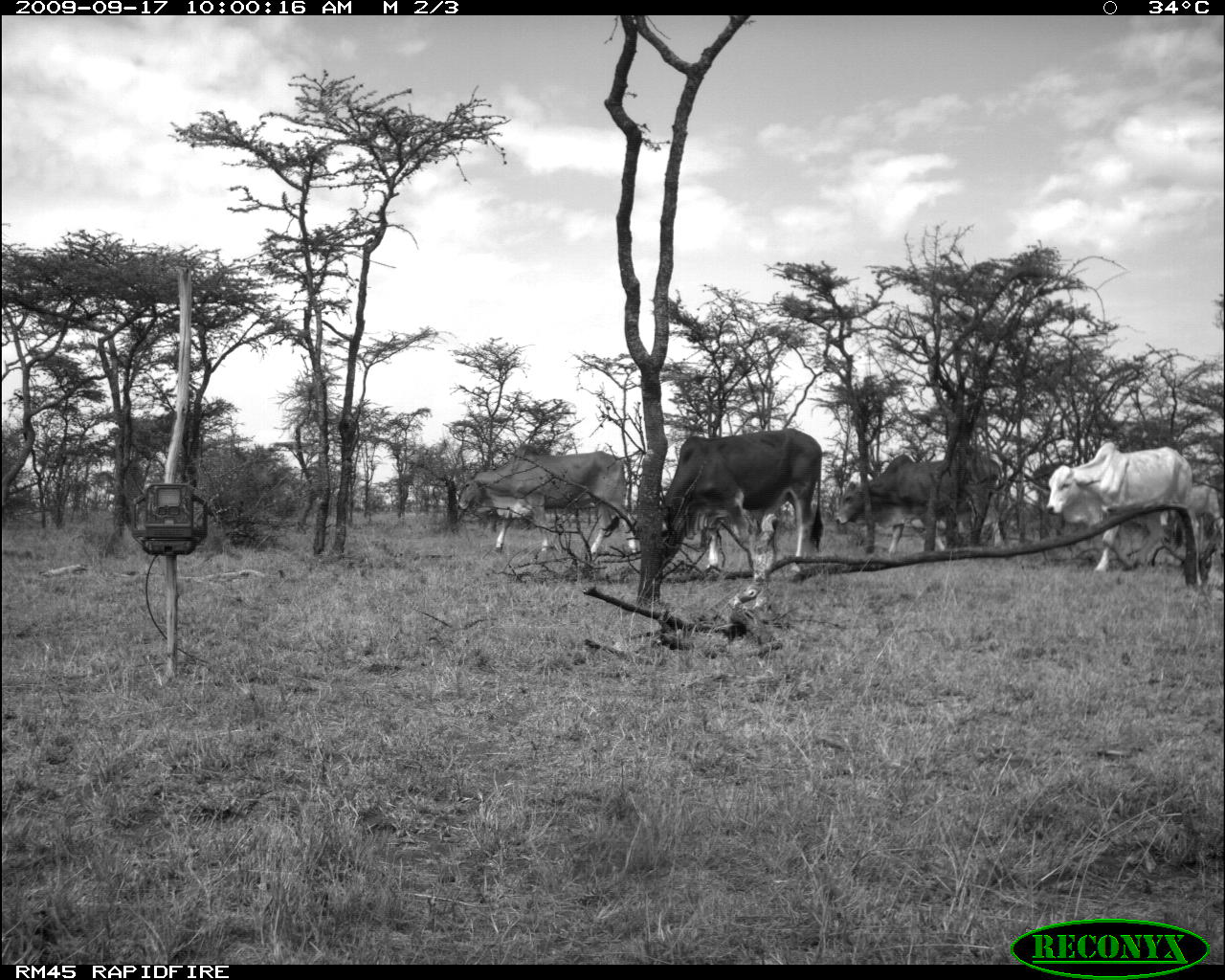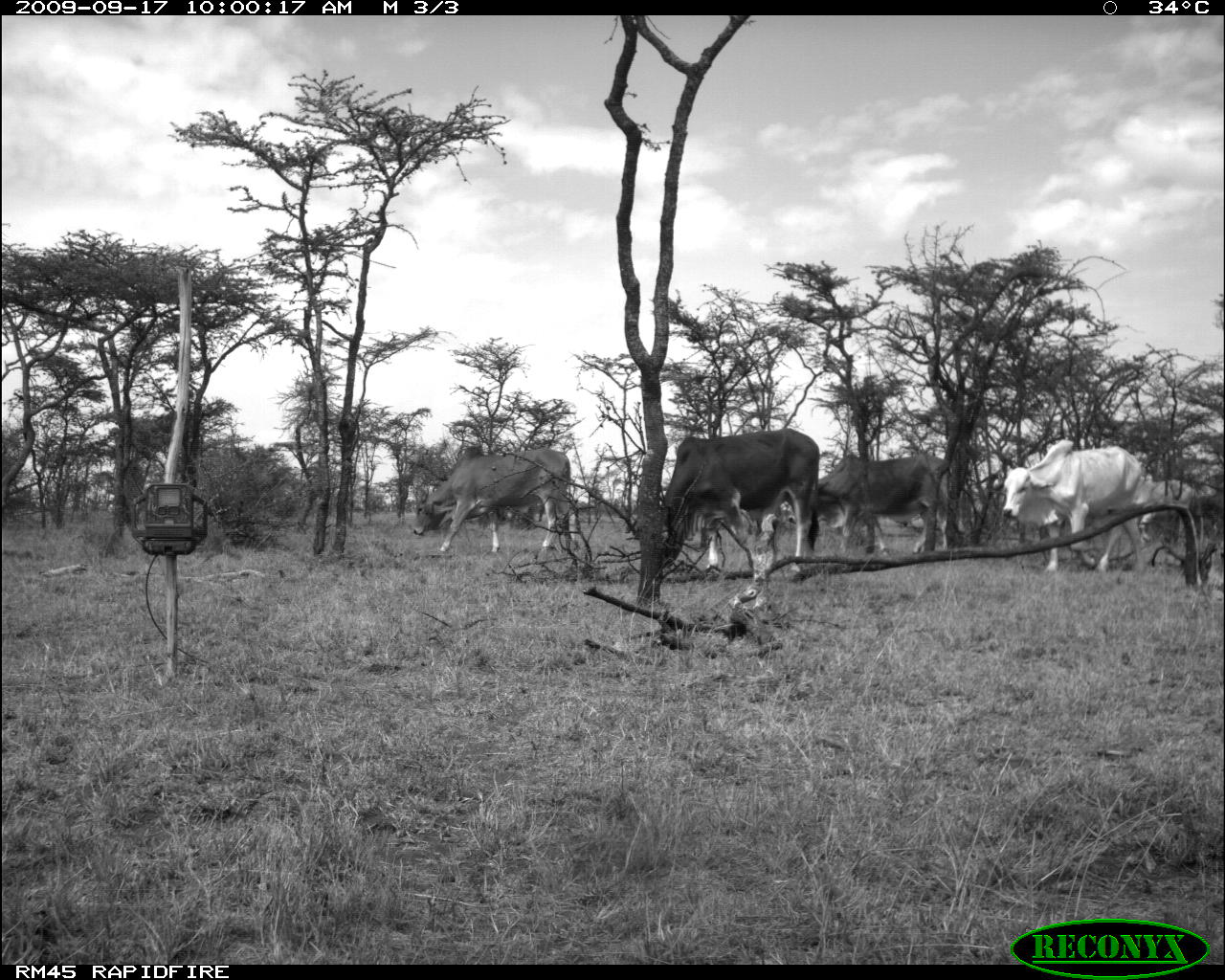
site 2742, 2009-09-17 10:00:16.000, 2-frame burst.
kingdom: Animalia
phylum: Chordata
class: Mammalia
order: Artiodactyla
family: Bovidae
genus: Bos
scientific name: Bos taurus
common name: domestic cattle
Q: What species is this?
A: Bos taurus (domestic cattle).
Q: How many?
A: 4.